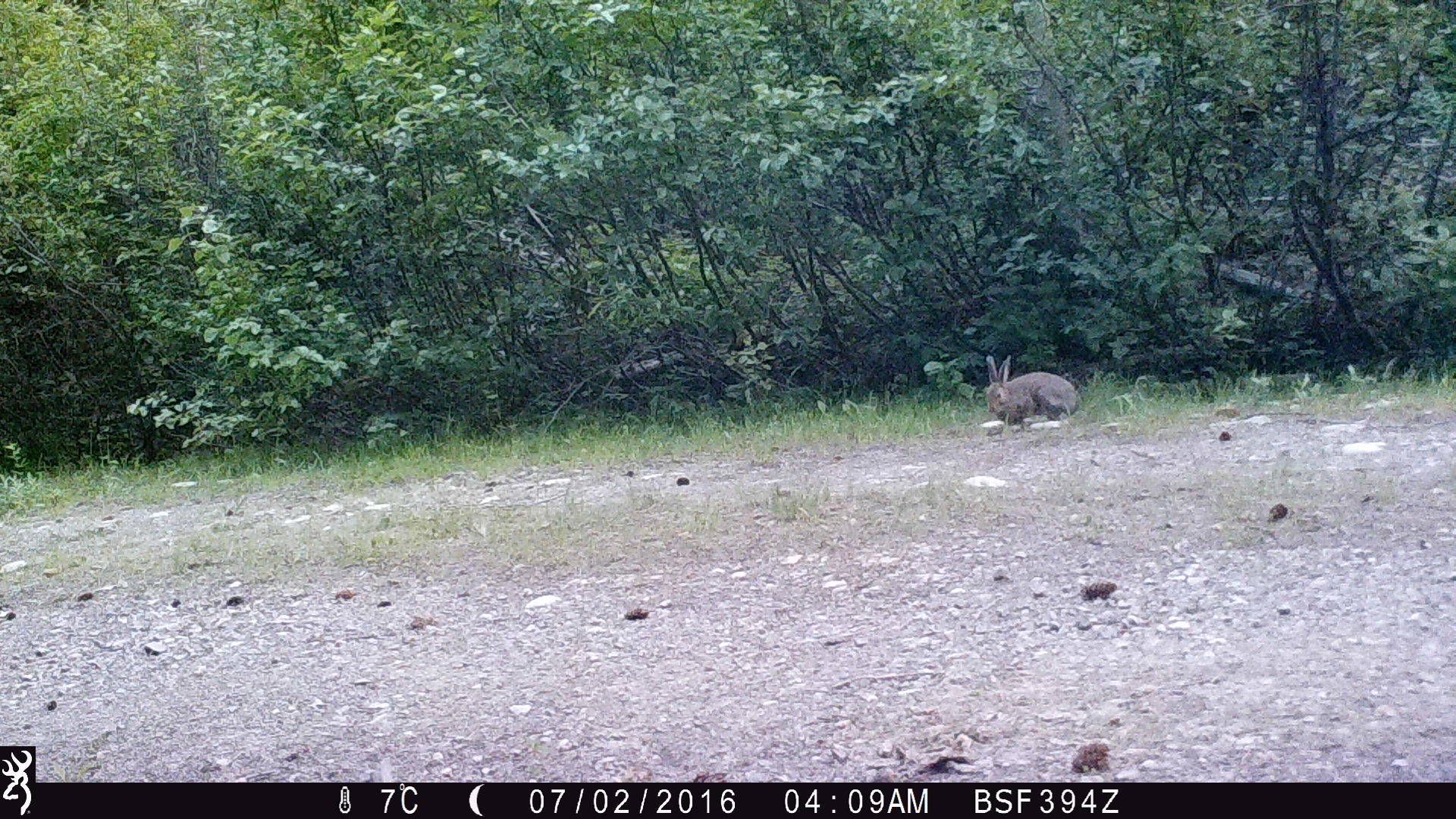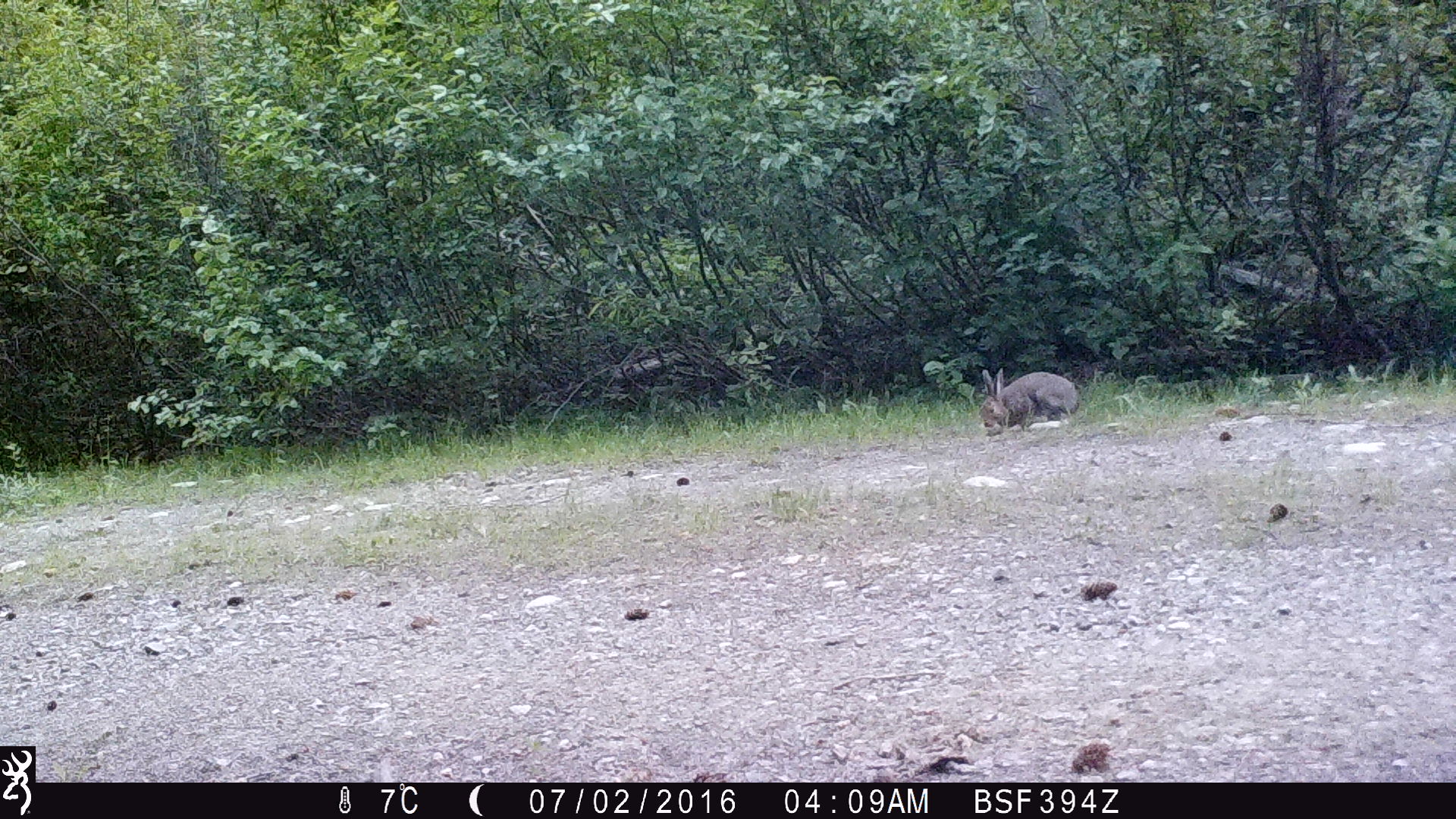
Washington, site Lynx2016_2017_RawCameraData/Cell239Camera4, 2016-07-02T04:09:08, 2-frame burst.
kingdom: Animalia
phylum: Chordata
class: Mammalia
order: Lagomorpha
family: Leporidae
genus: Lepus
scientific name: Lepus americanus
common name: snowshoe hare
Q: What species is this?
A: Lepus americanus (snowshoe hare).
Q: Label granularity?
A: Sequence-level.